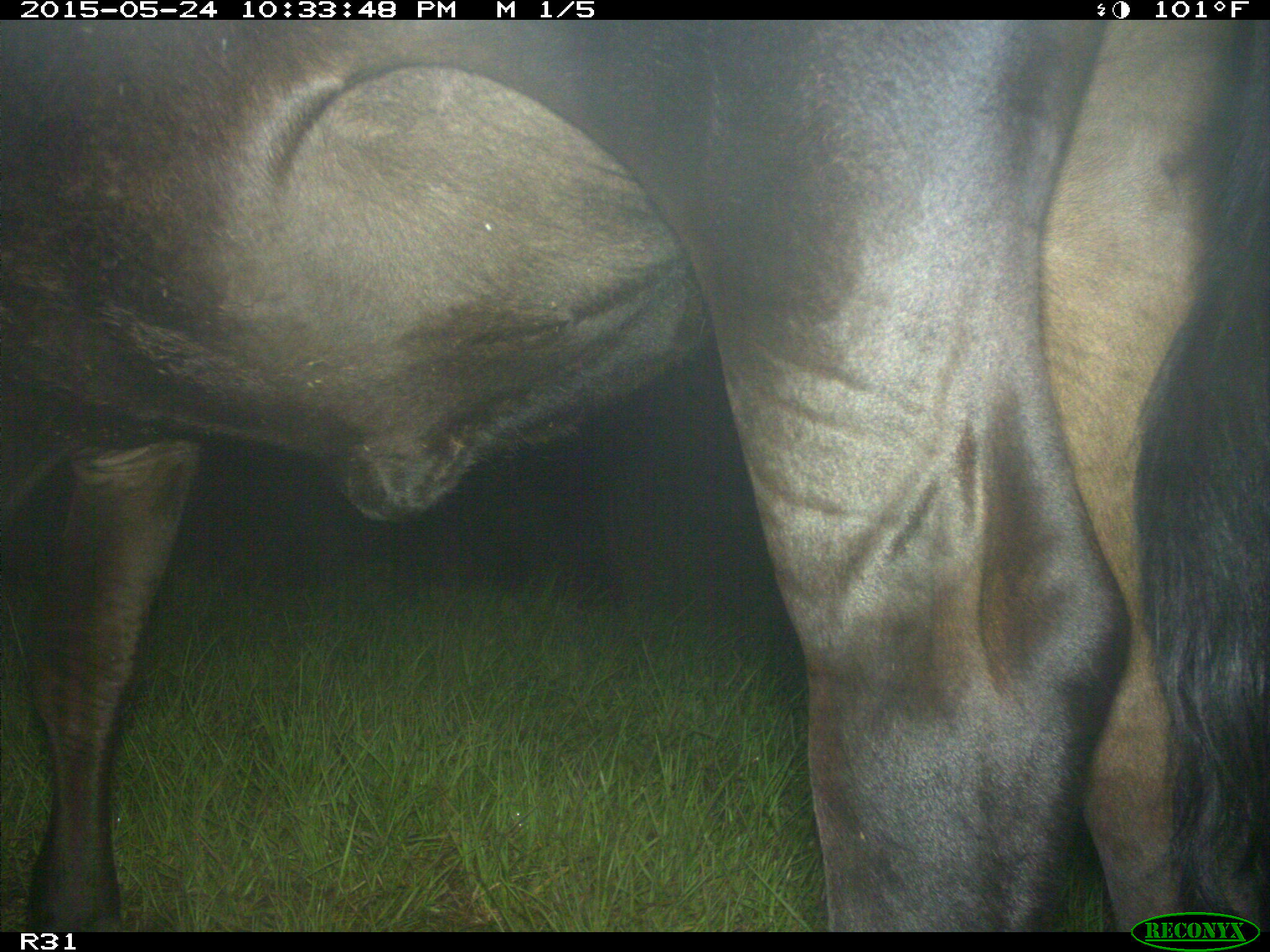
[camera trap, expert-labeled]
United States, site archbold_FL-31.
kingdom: Animalia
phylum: Chordata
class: Mammalia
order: Artiodactyla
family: Bovidae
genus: Bos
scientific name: Bos taurus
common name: domestic cow